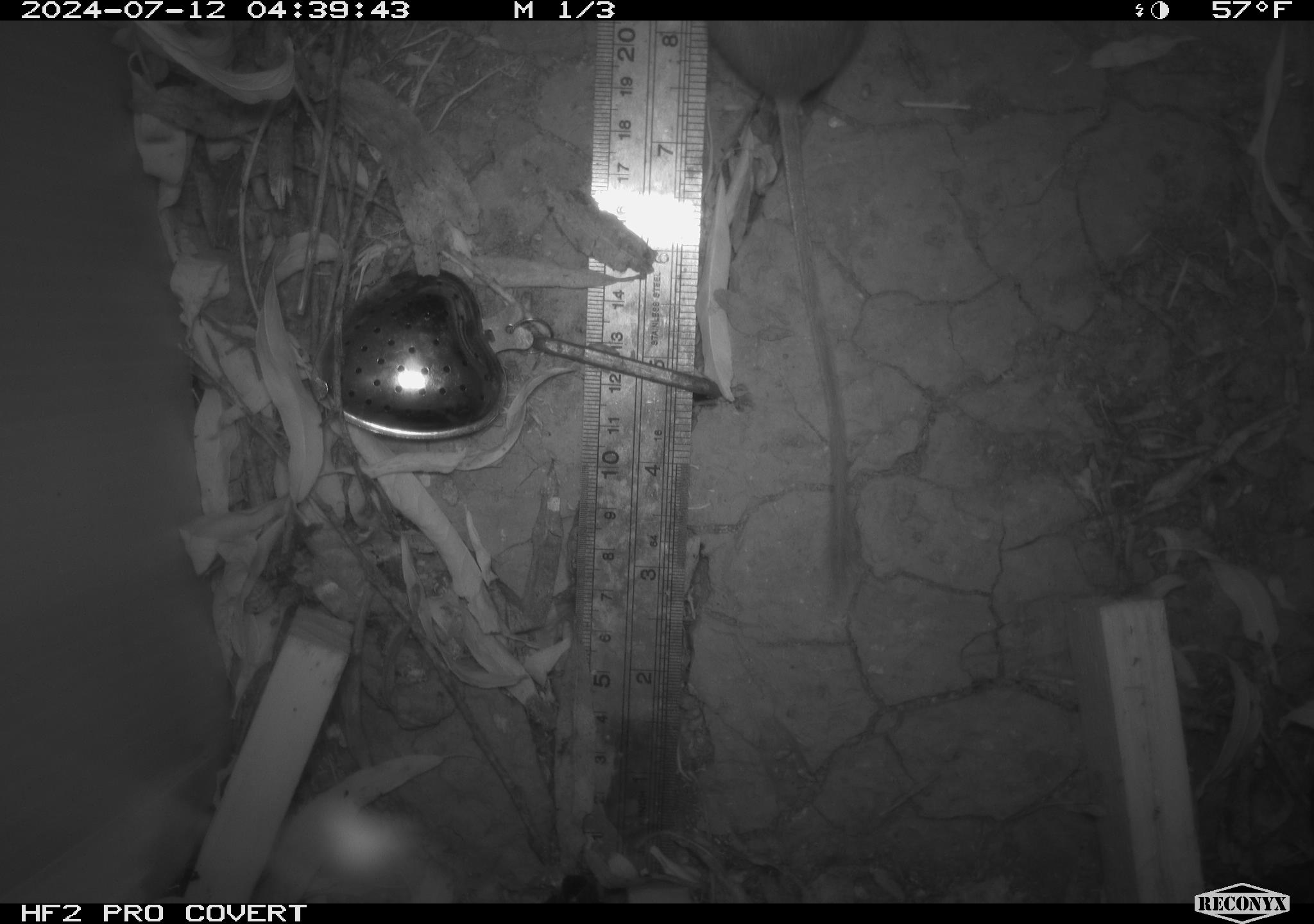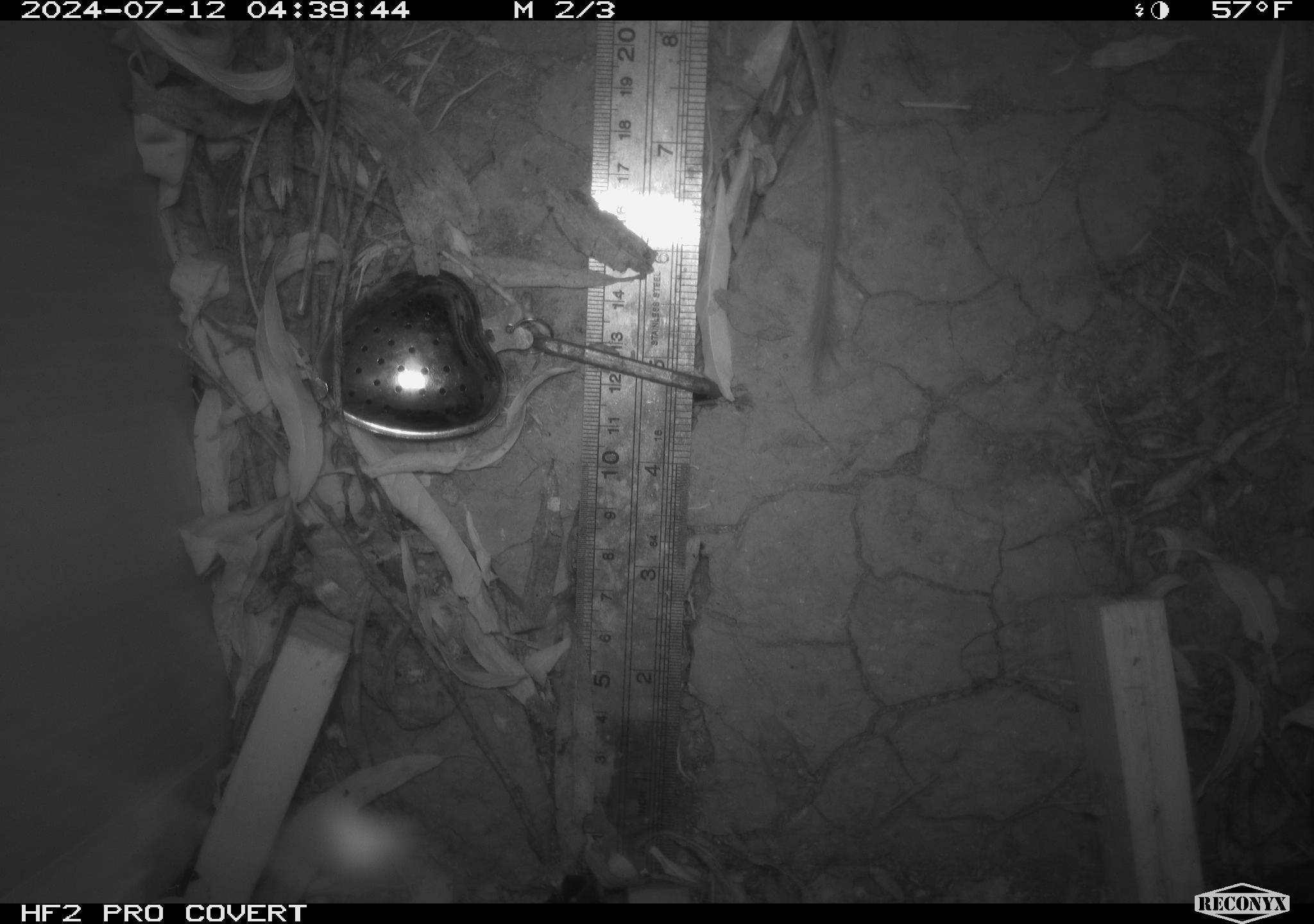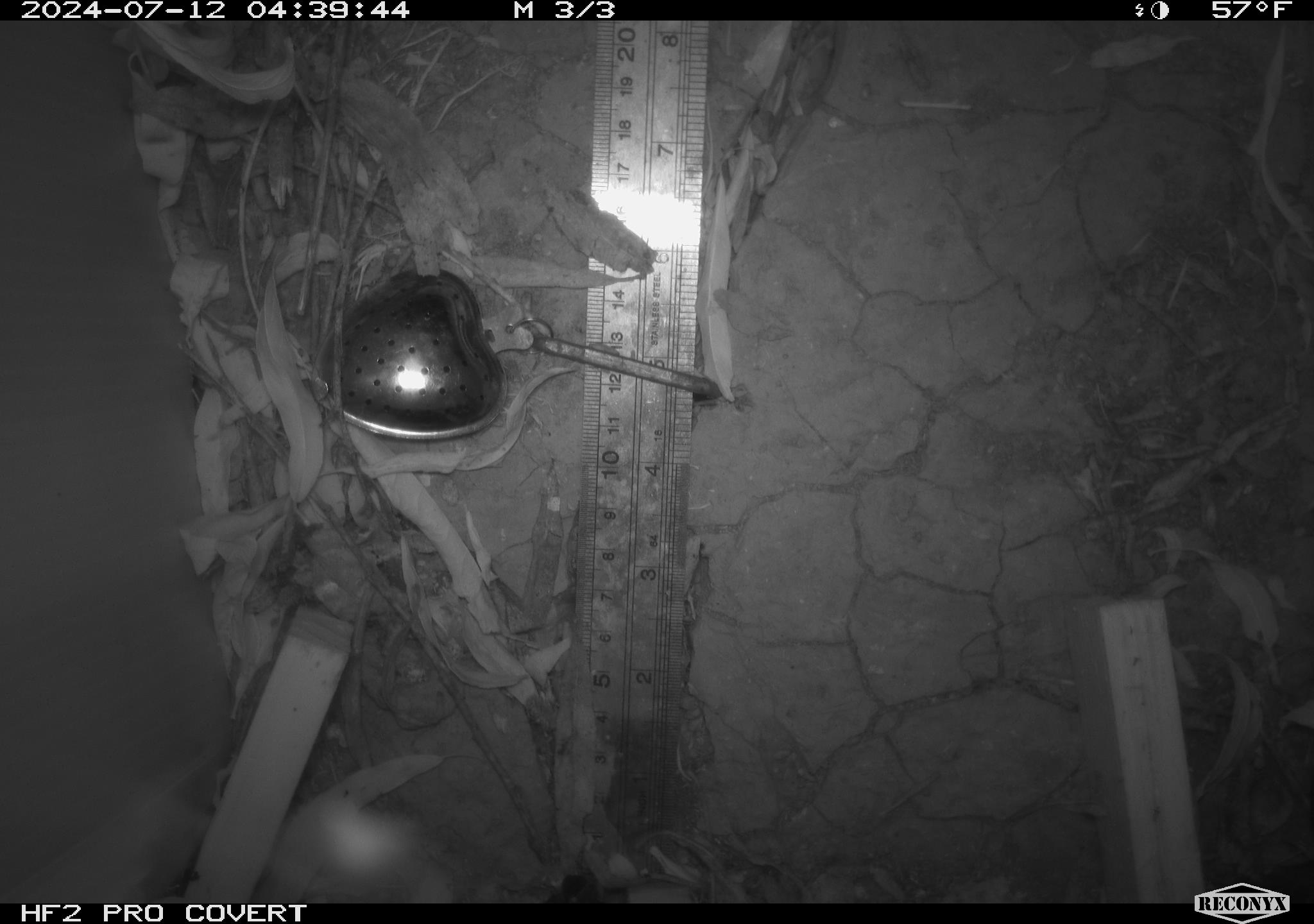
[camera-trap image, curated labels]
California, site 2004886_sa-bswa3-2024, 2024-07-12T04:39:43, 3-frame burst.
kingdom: Animalia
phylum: Chordata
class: Mammalia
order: Rodentia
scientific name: Rodentia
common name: mouse species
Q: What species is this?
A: Mouse species (Rodentia).